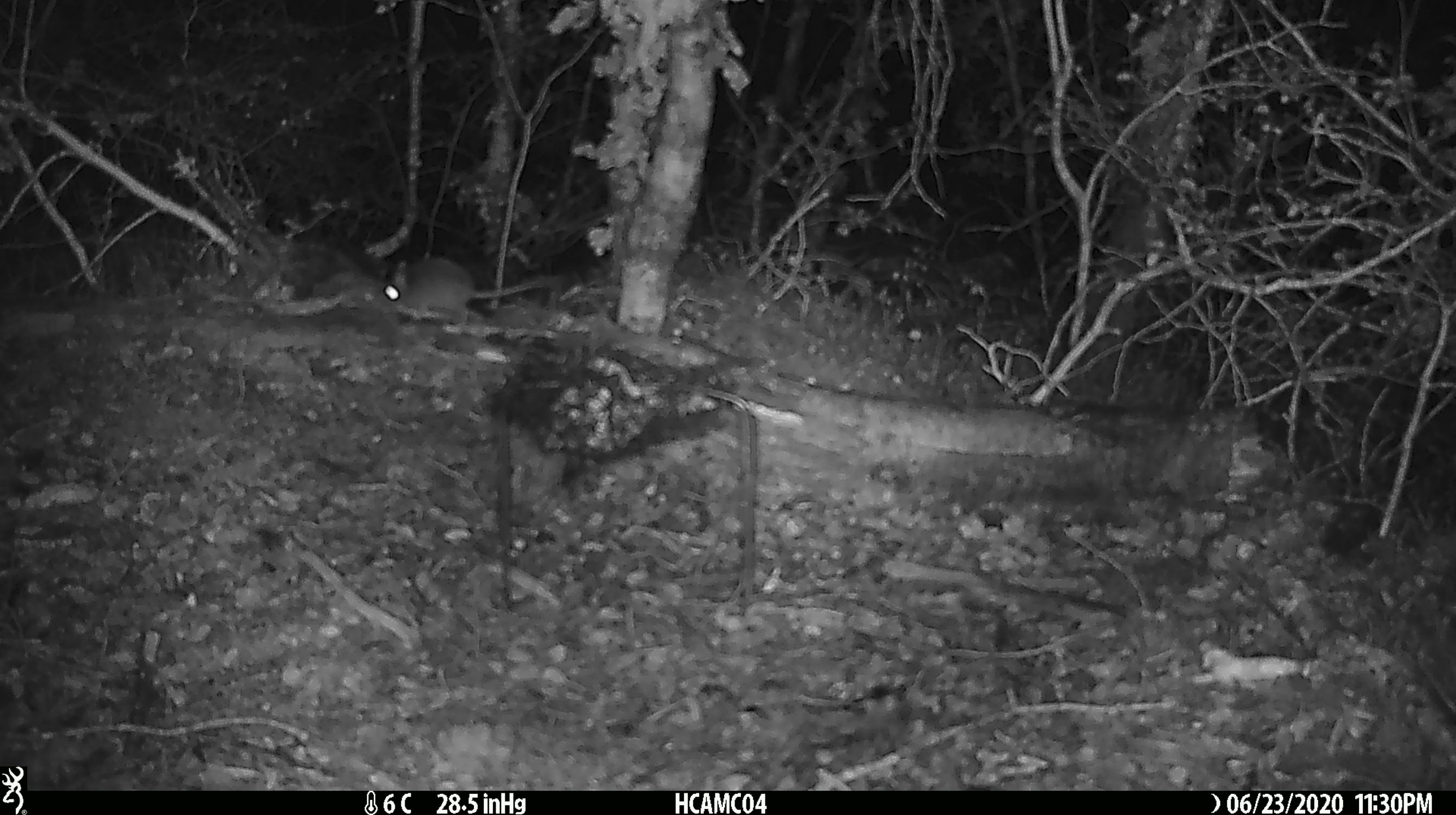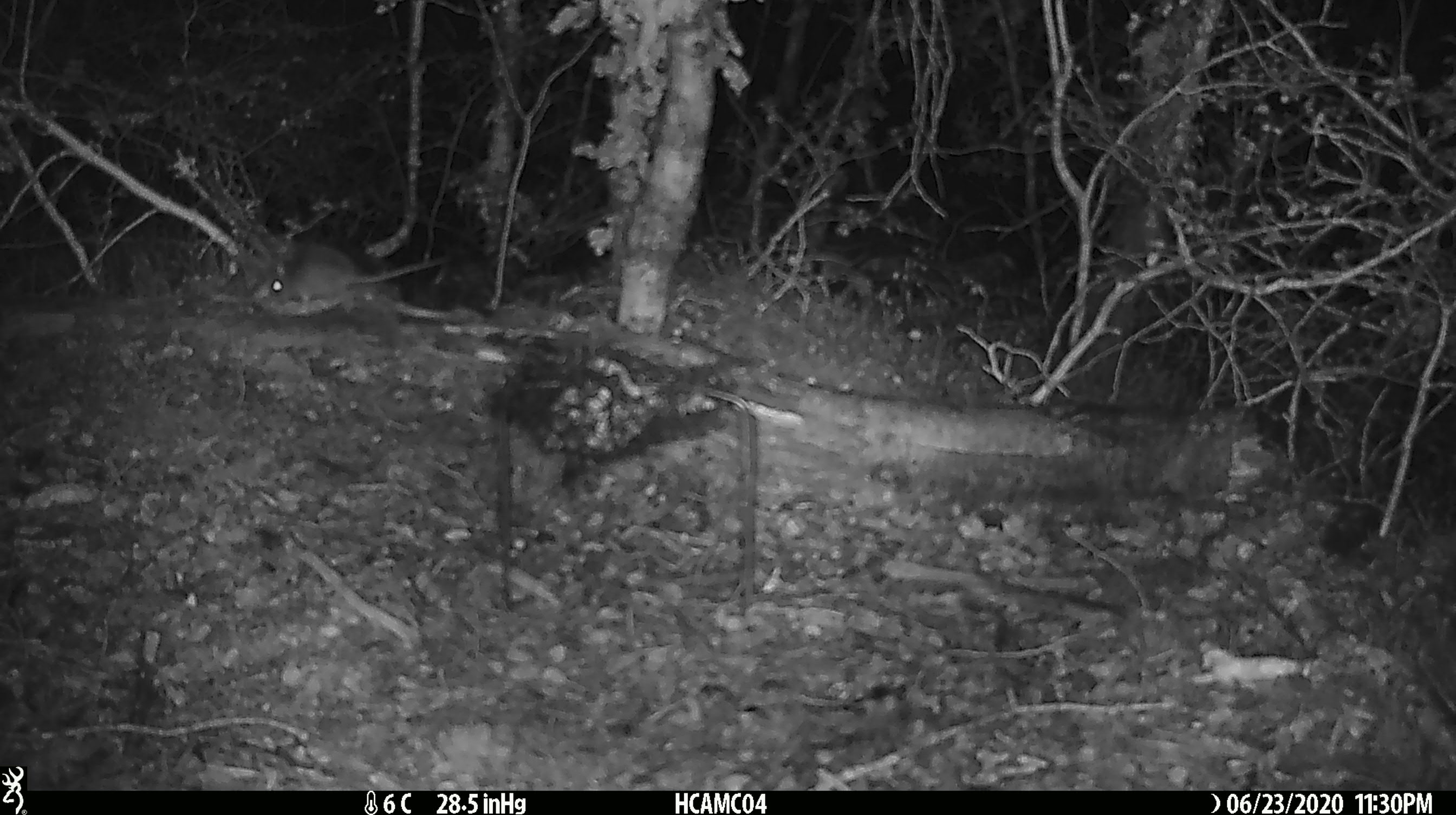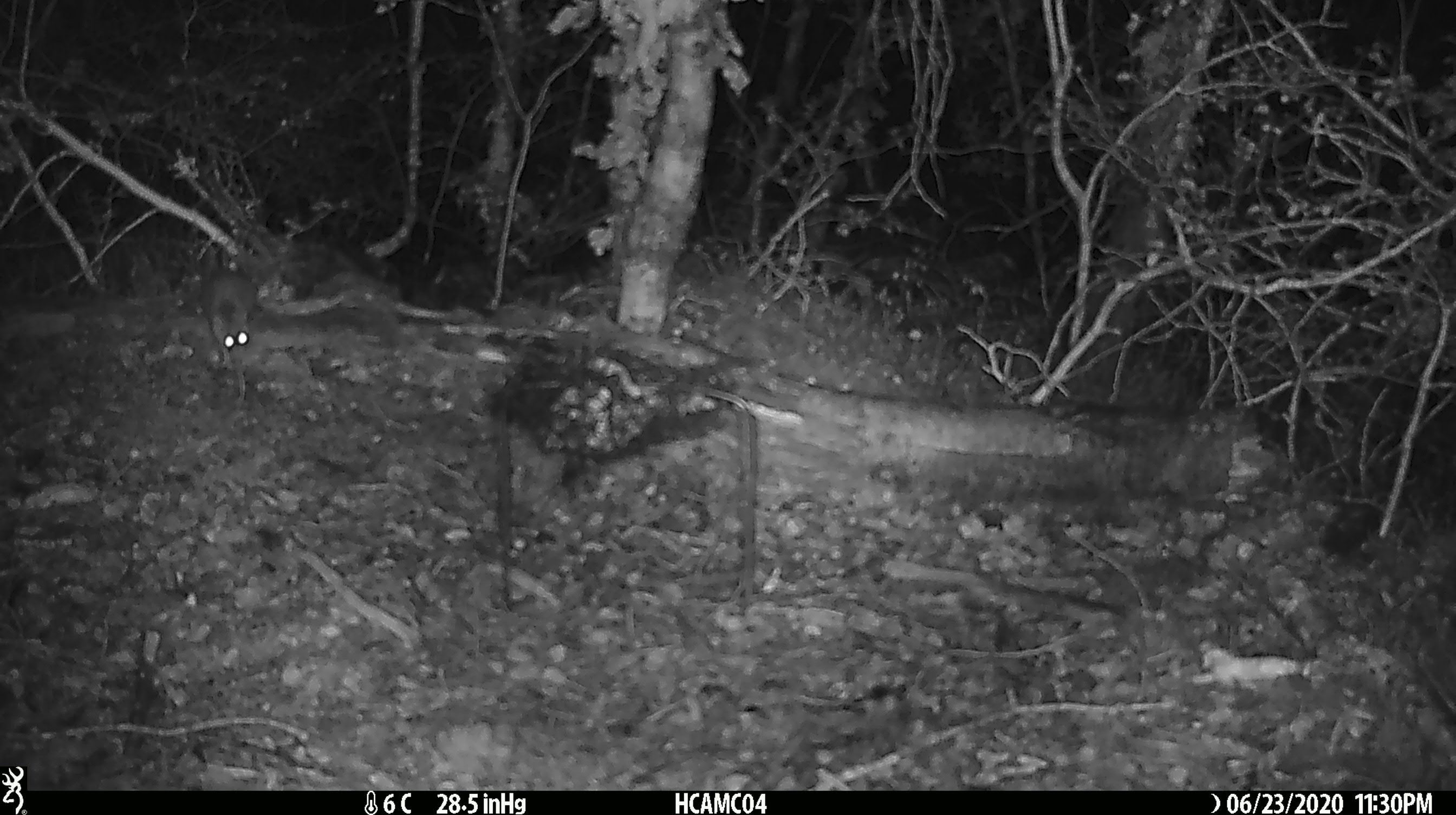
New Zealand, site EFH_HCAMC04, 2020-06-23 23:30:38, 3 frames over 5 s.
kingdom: Animalia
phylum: Chordata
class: Mammalia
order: Rodentia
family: Muridae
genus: Mus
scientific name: Mus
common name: mouse